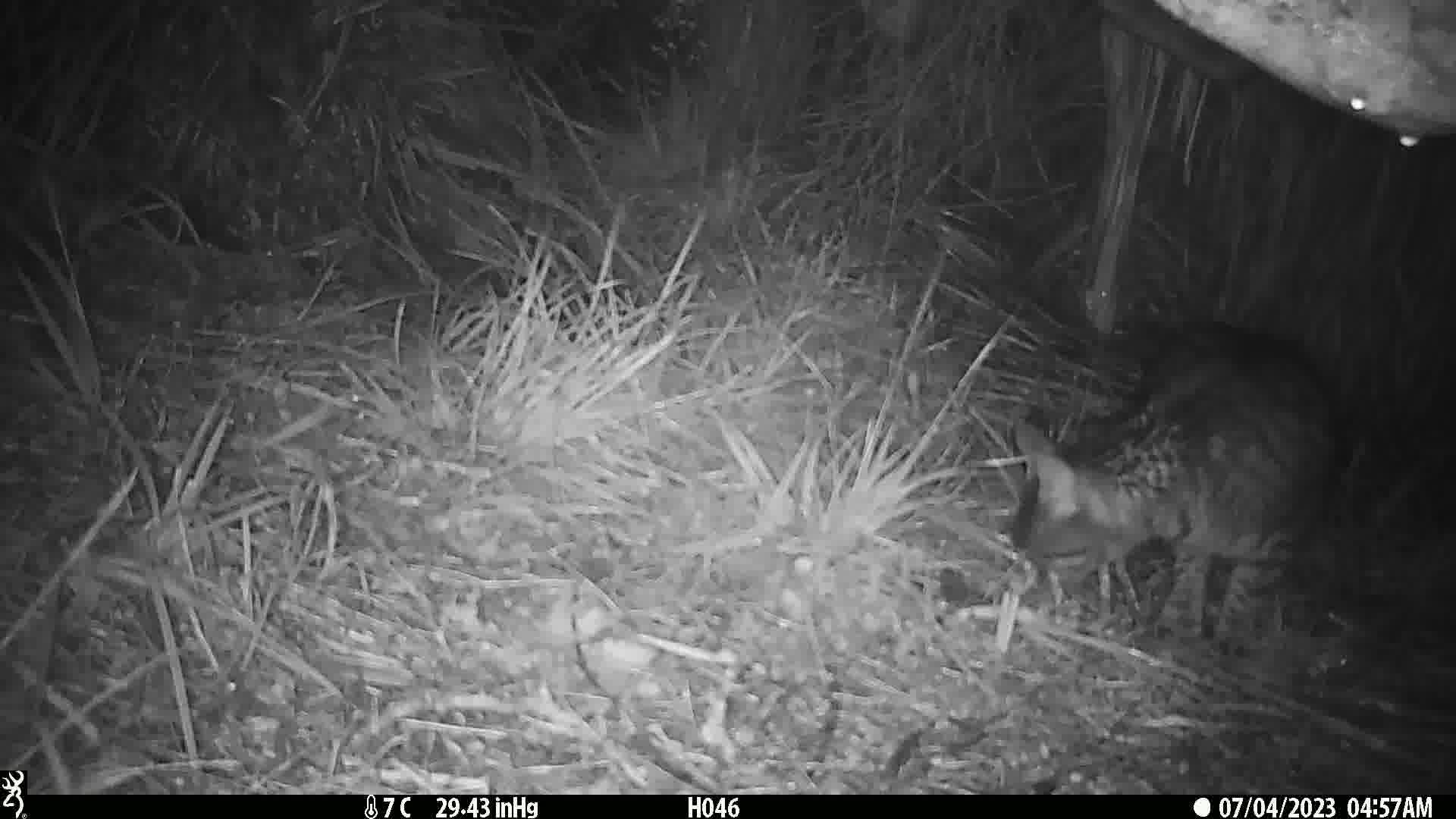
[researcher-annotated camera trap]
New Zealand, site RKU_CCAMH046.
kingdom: Animalia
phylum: Chordata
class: Mammalia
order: Carnivora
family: Felidae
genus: Felis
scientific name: Felis catus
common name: domestic cat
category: cat